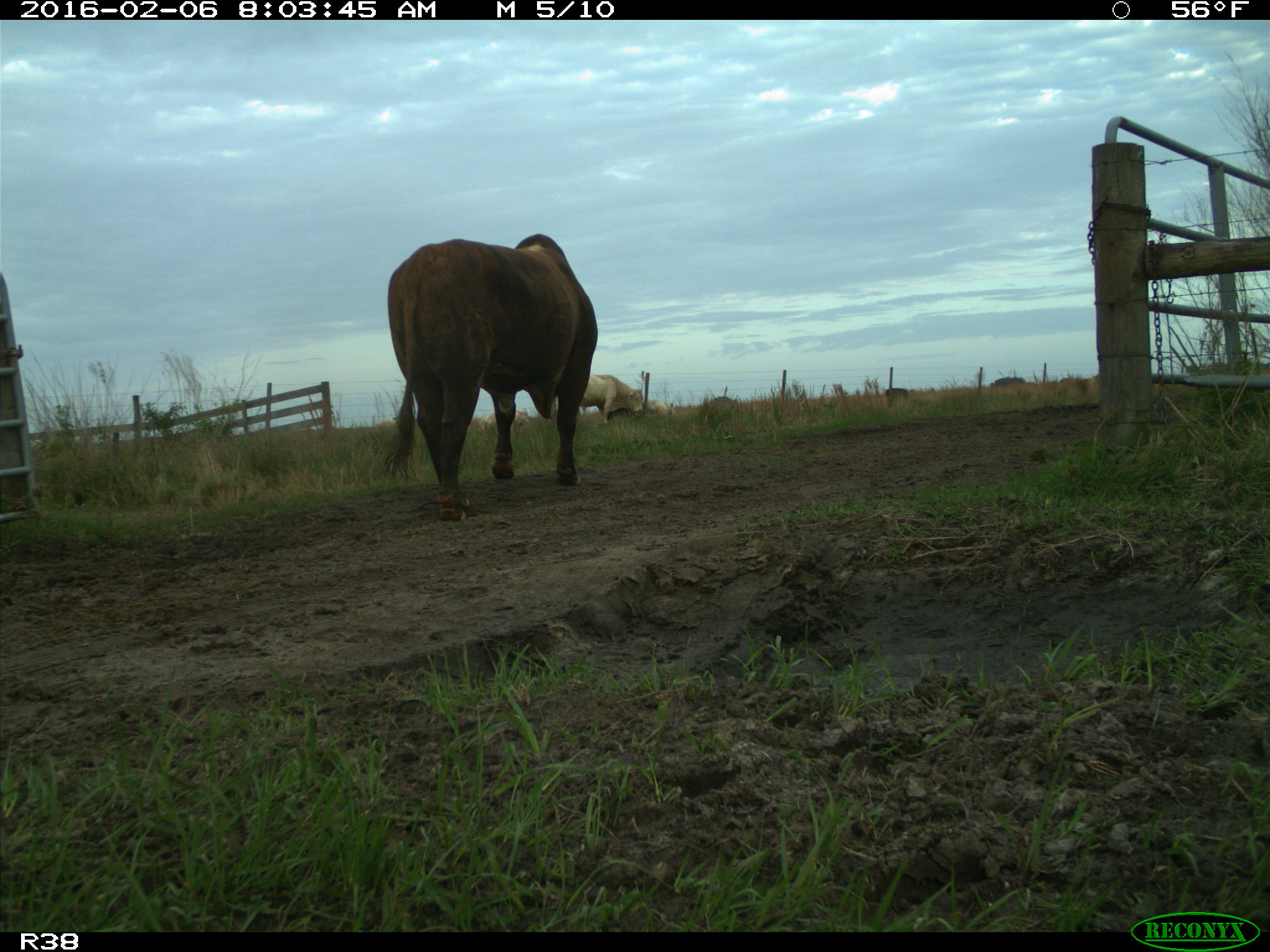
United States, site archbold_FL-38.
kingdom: Animalia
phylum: Chordata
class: Mammalia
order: Artiodactyla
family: Bovidae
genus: Bos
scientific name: Bos taurus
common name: domestic cow